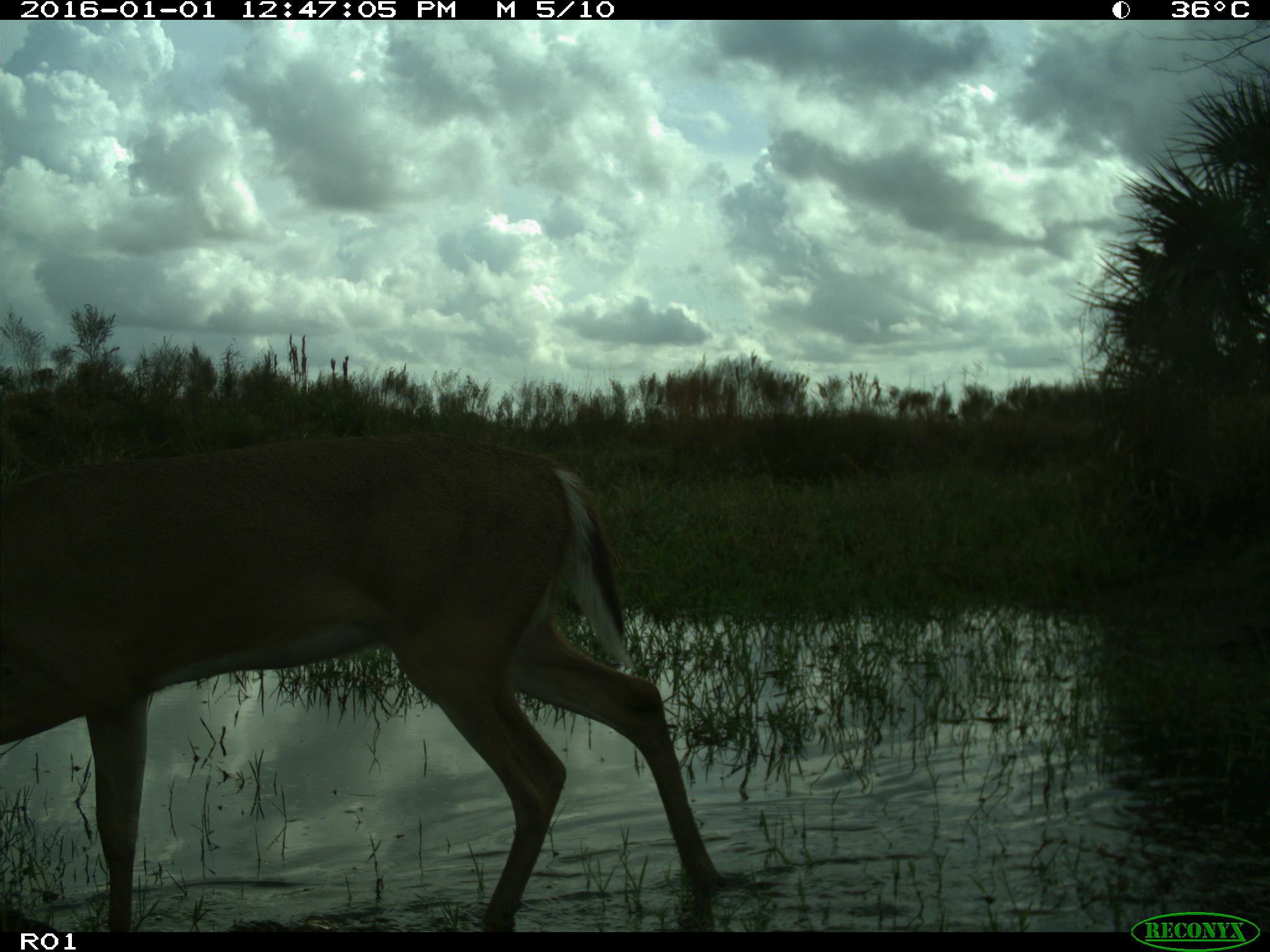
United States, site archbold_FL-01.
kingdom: Animalia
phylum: Chordata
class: Mammalia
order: Artiodactyla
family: Cervidae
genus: Odocoileus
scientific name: Odocoileus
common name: deer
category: unidentified deer